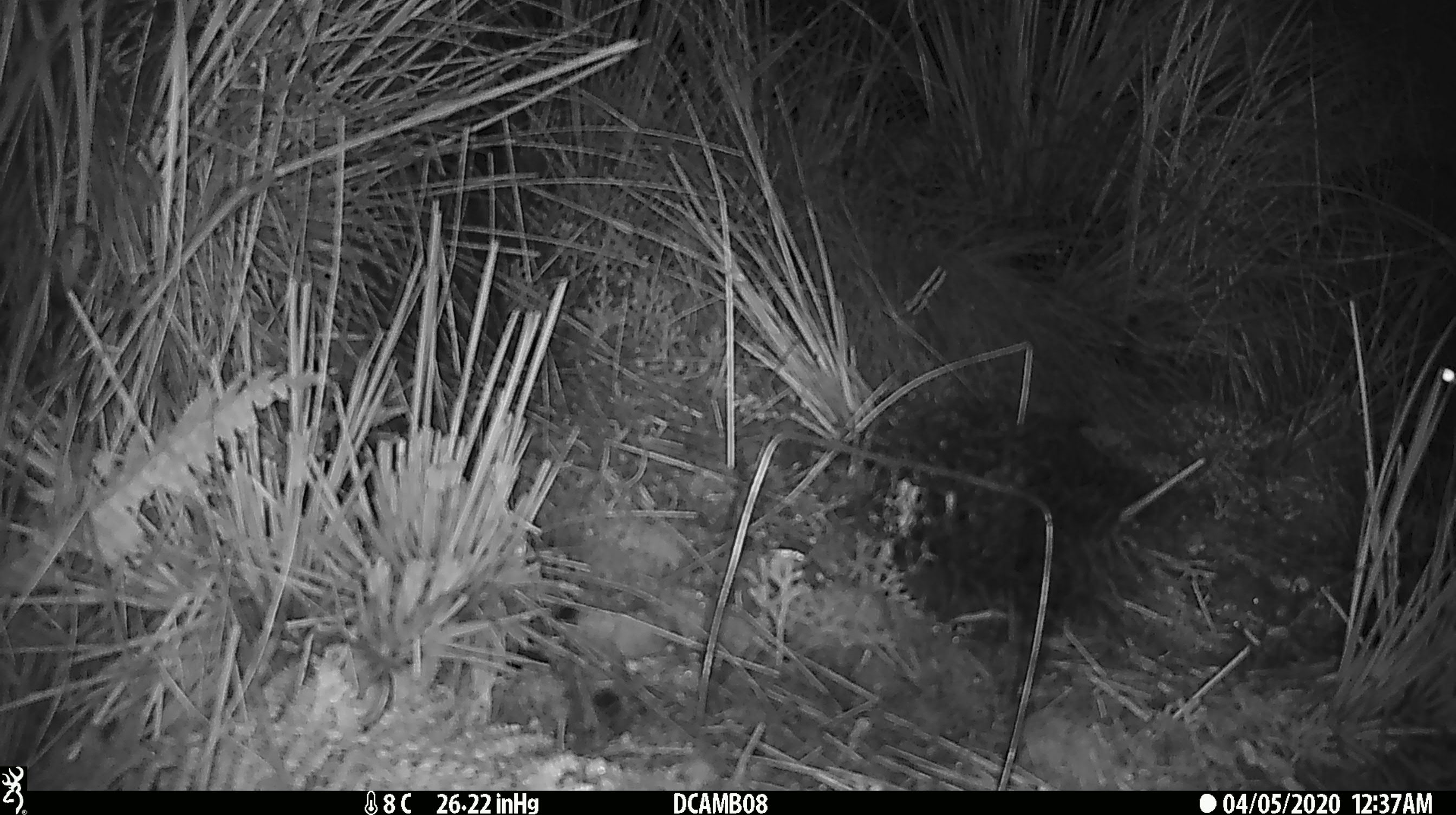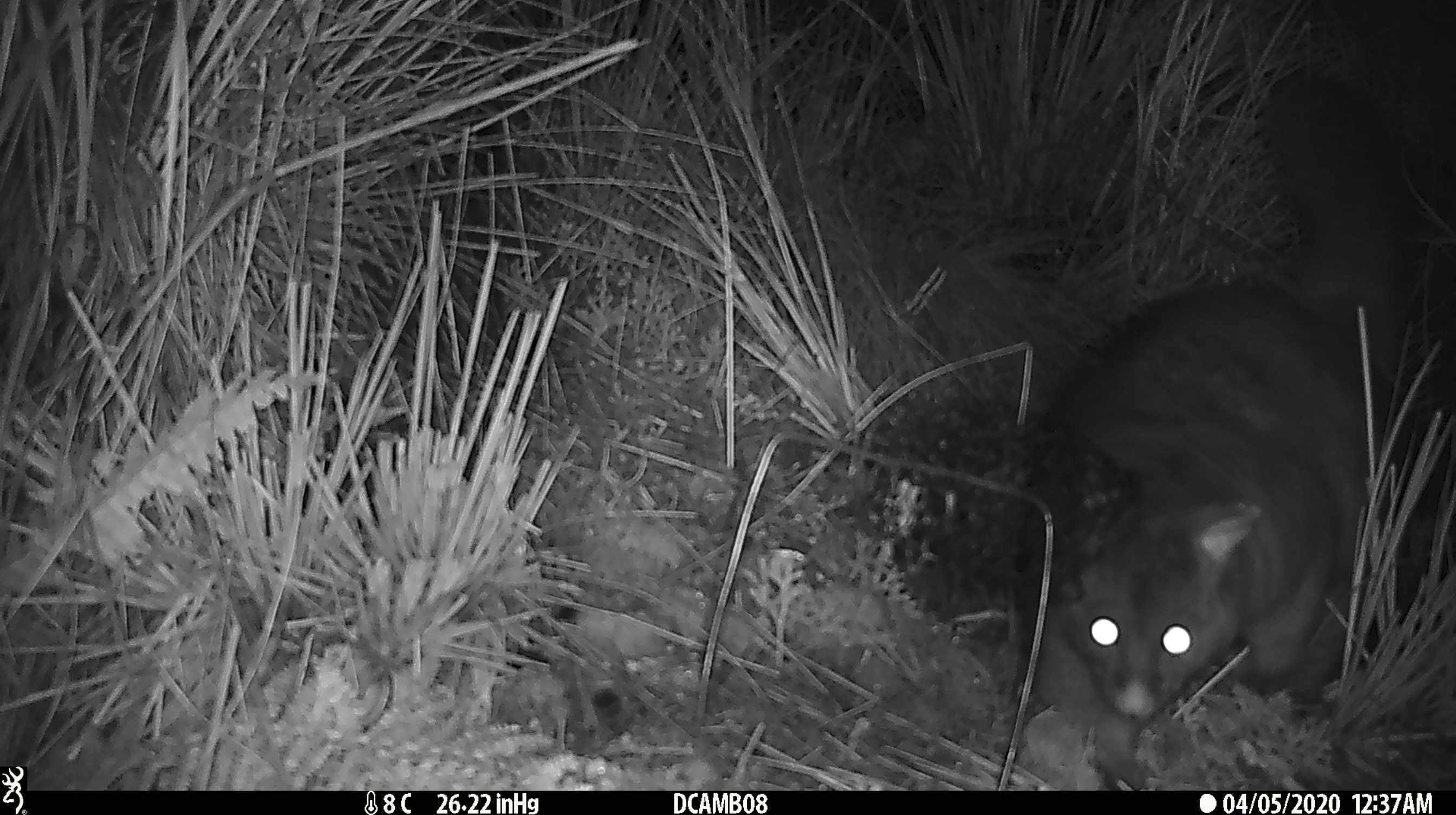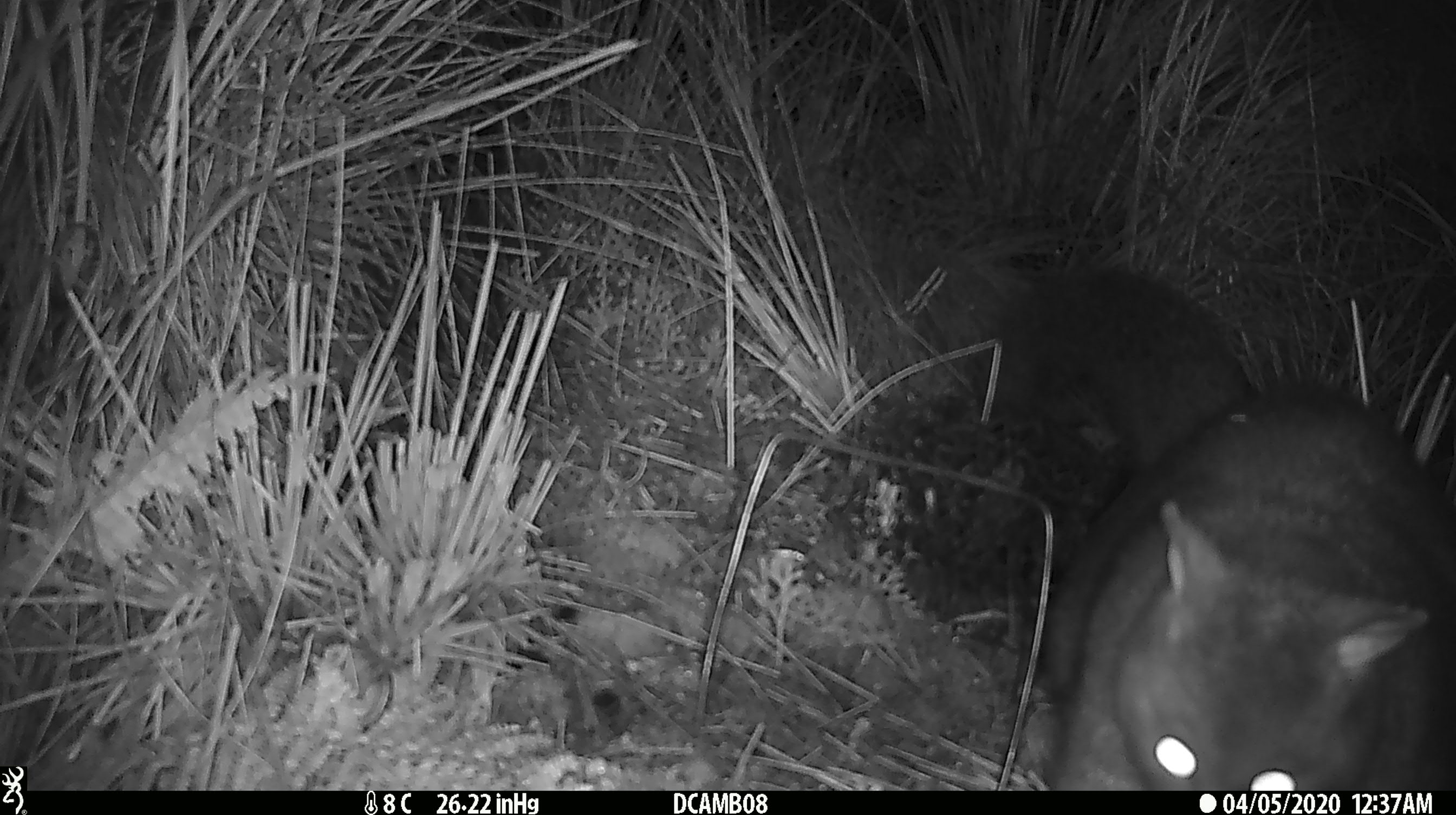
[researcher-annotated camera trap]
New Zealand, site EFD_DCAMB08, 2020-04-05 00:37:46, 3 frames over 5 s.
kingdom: Animalia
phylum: Chordata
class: Mammalia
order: Diprotodontia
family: Phalangeridae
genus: Trichosurus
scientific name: Trichosurus vulpecula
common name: common brushtail possum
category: possum